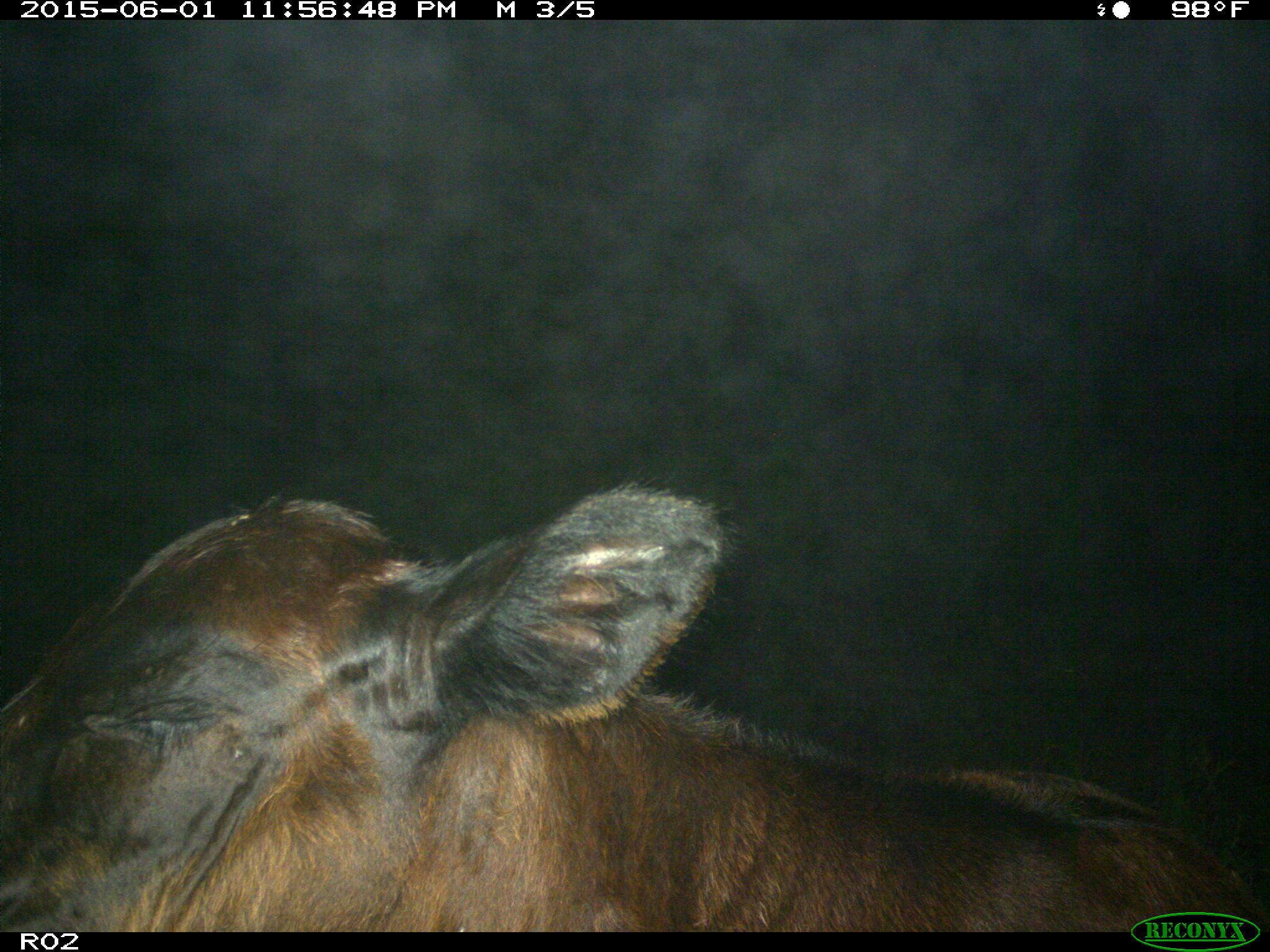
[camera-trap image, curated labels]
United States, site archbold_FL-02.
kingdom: Animalia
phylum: Chordata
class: Mammalia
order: Artiodactyla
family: Bovidae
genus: Bos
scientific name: Bos taurus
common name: domestic cow